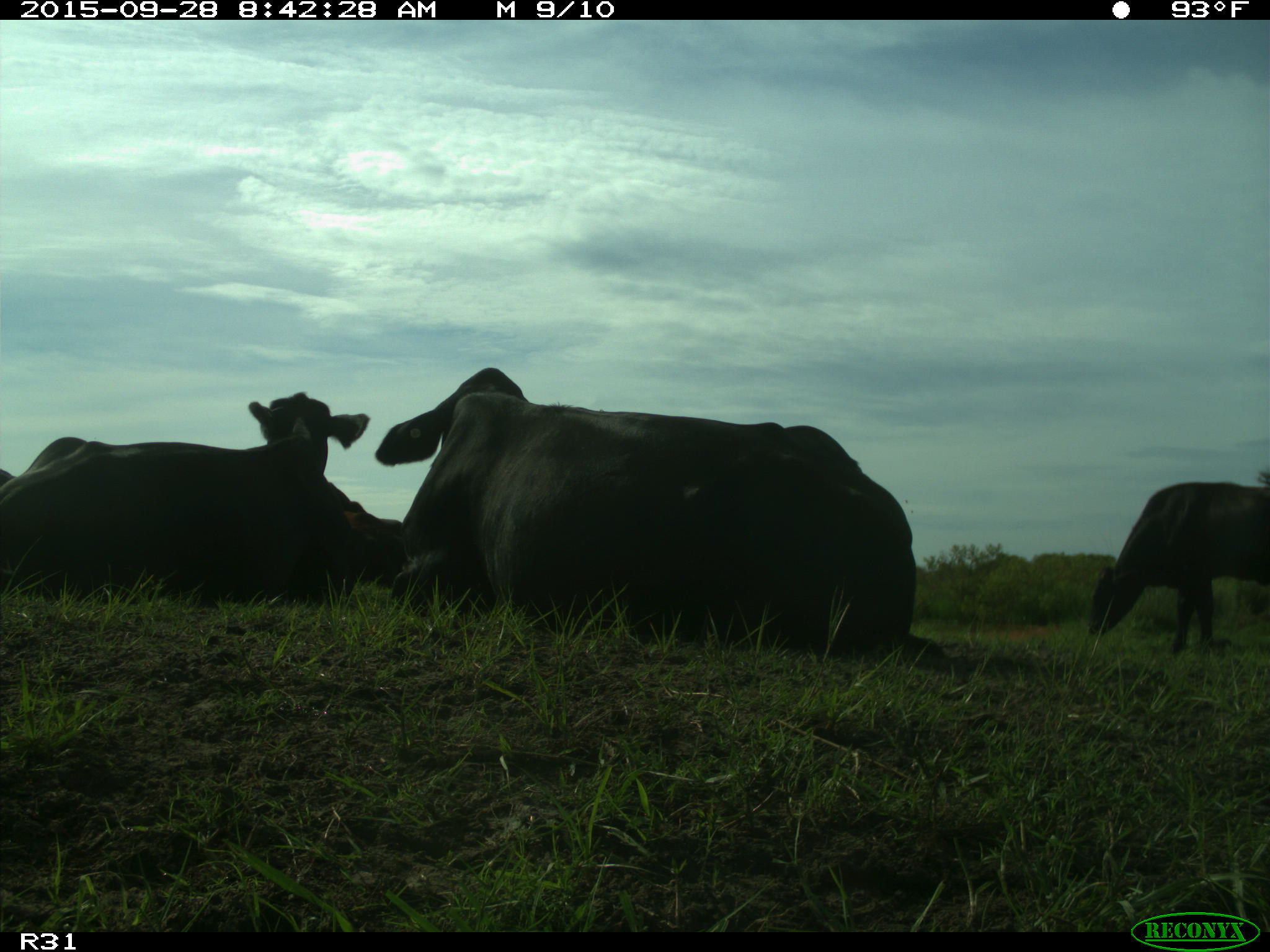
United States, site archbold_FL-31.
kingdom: Animalia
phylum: Chordata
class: Mammalia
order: Artiodactyla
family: Bovidae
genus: Bos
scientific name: Bos taurus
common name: domestic cow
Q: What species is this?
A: Bos taurus (domestic cow).